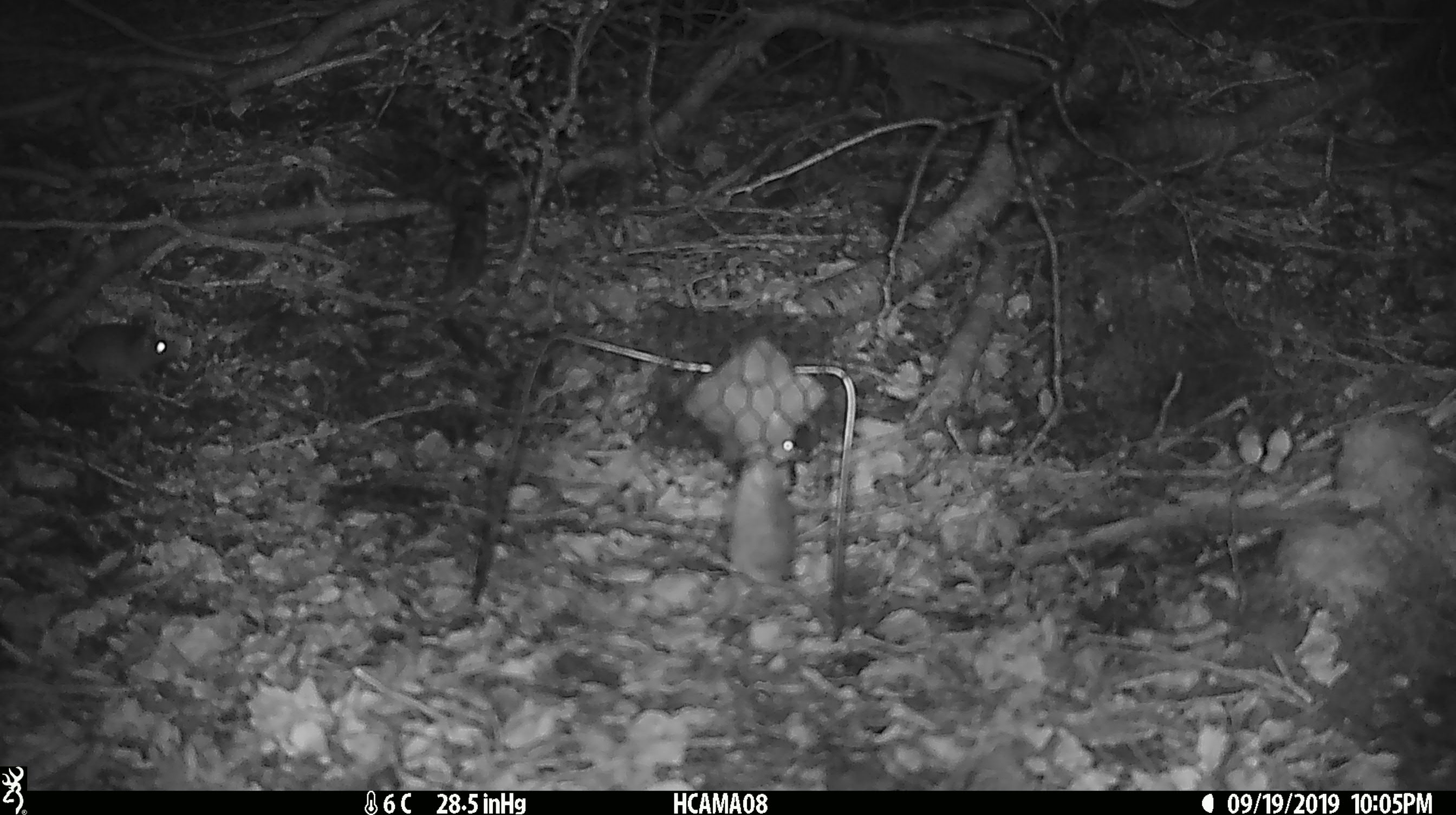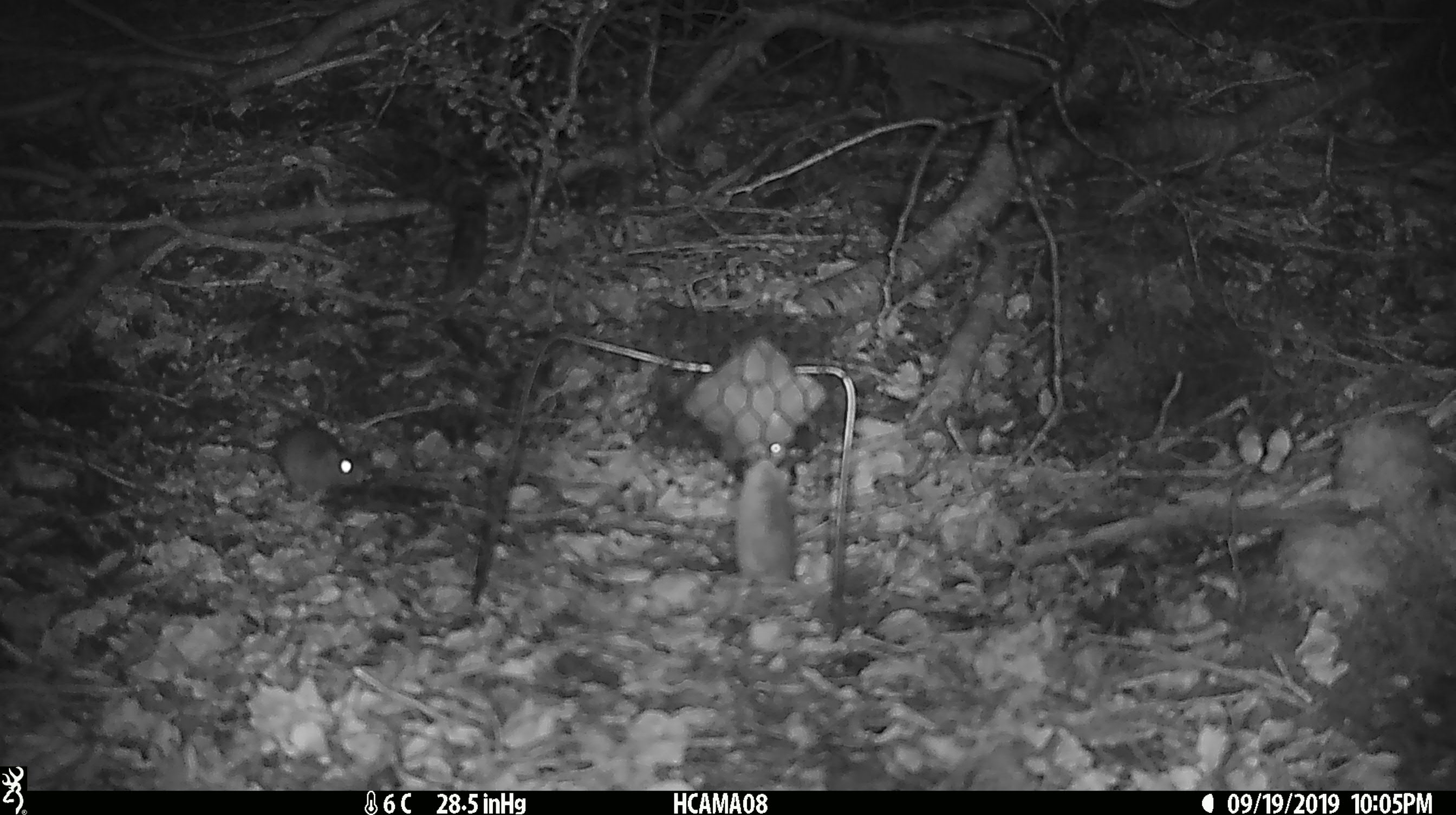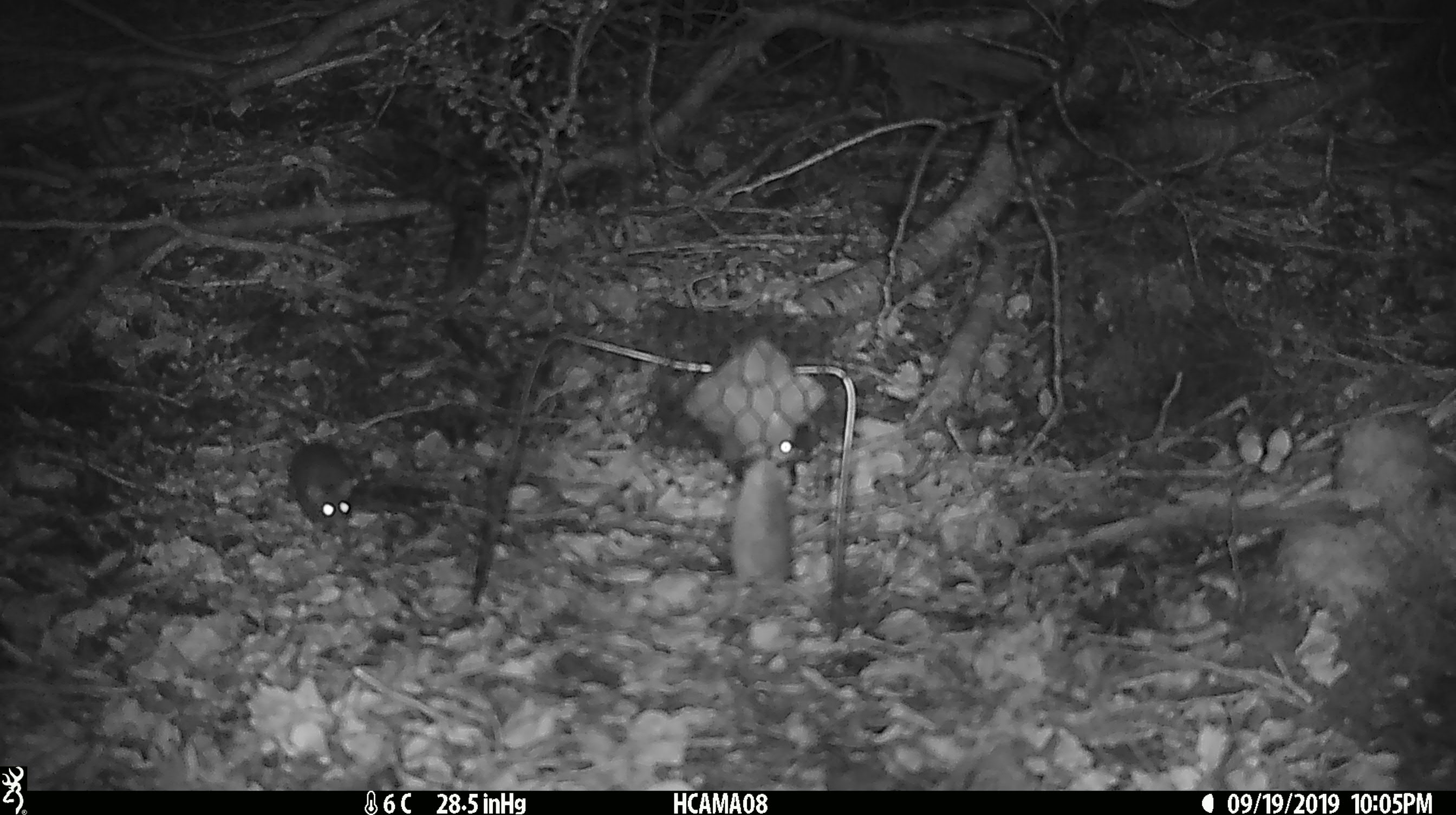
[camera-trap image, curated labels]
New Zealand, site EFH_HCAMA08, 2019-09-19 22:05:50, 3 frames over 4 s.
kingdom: Animalia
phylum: Chordata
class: Mammalia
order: Rodentia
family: Muridae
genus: Mus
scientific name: Mus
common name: mouse